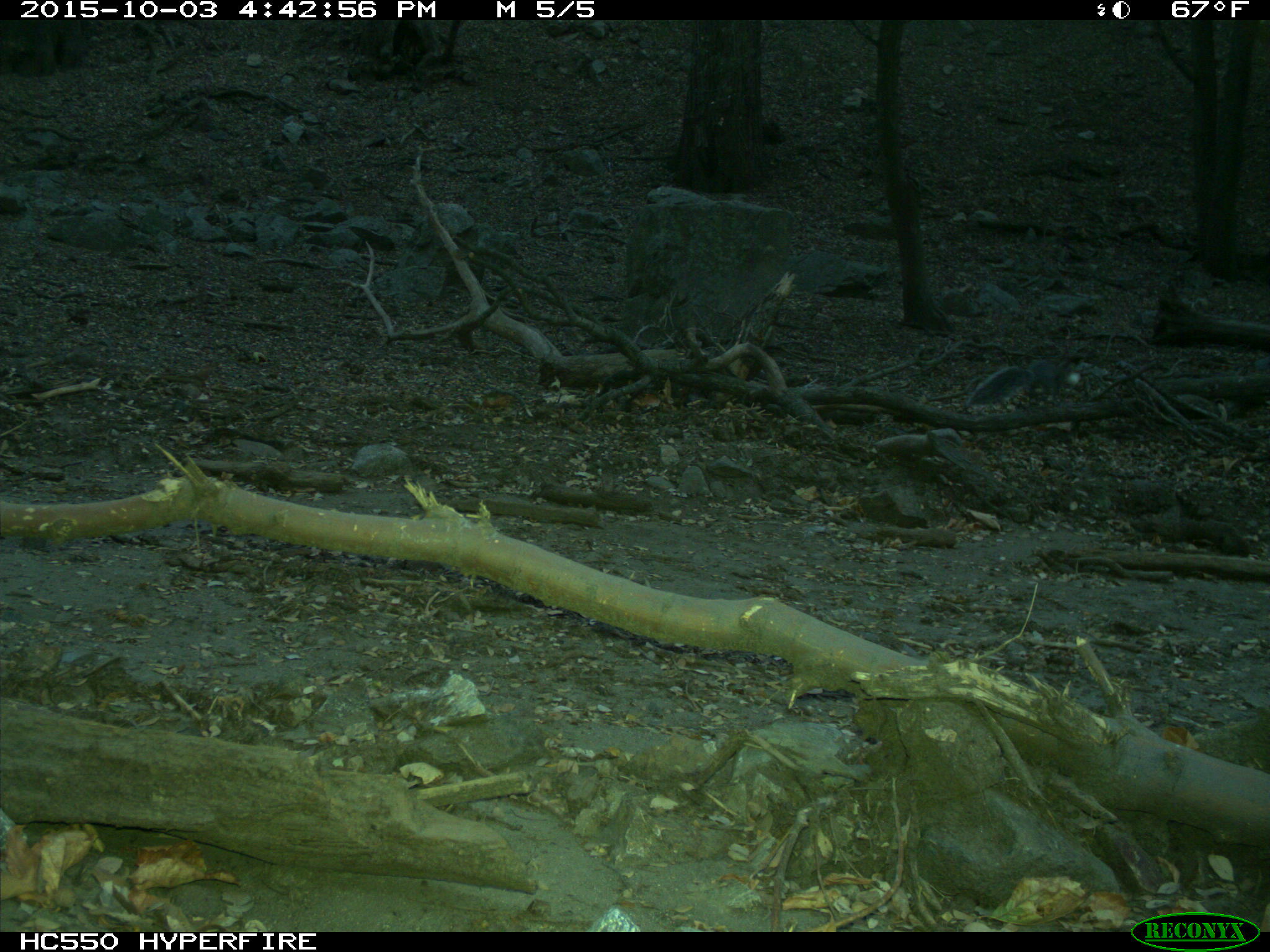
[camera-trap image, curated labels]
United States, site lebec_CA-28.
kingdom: Animalia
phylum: Chordata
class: Mammalia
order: Rodentia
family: Sciuridae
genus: Sciurus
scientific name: Sciurus carolinensis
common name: eastern gray squirrel